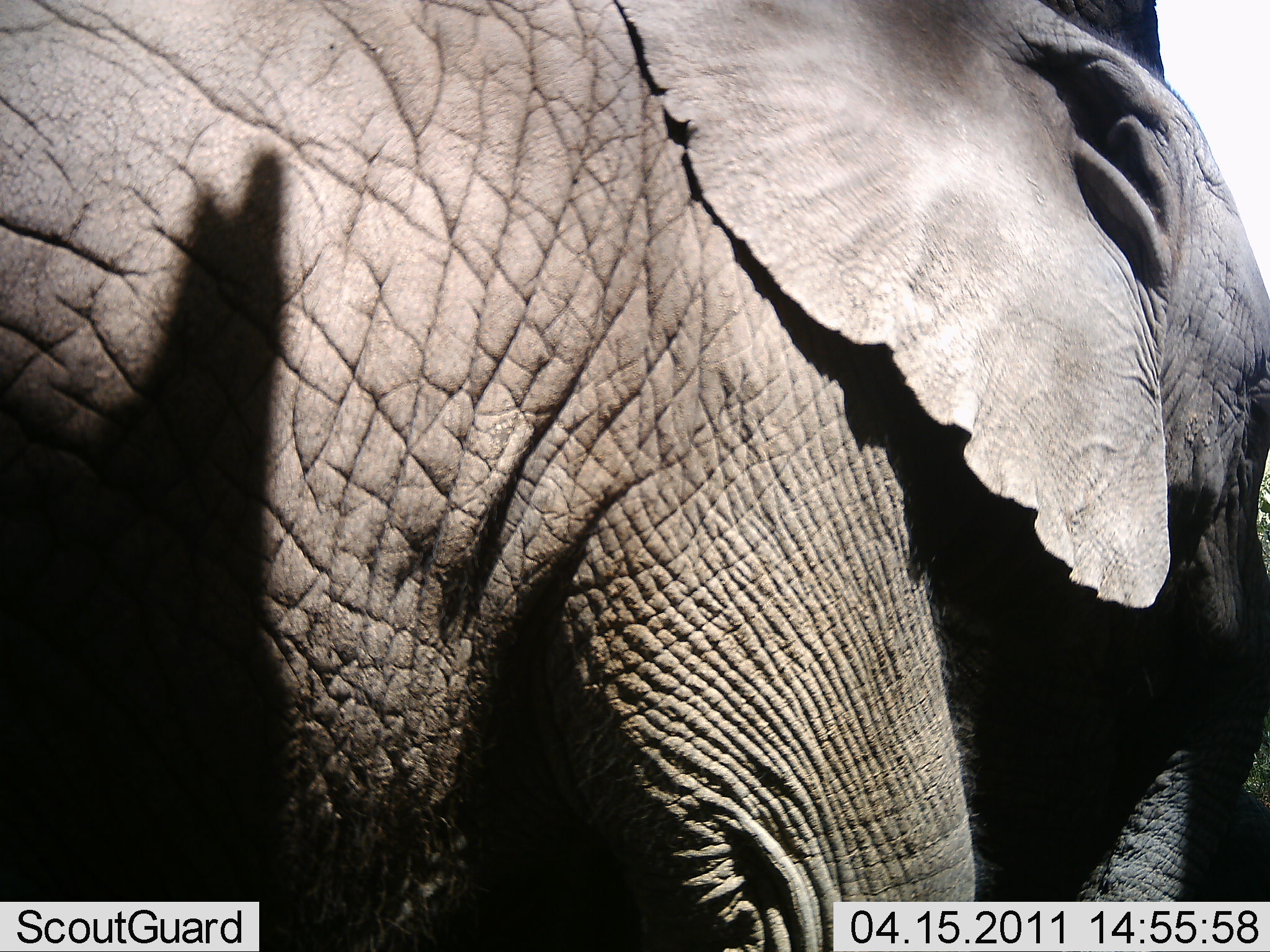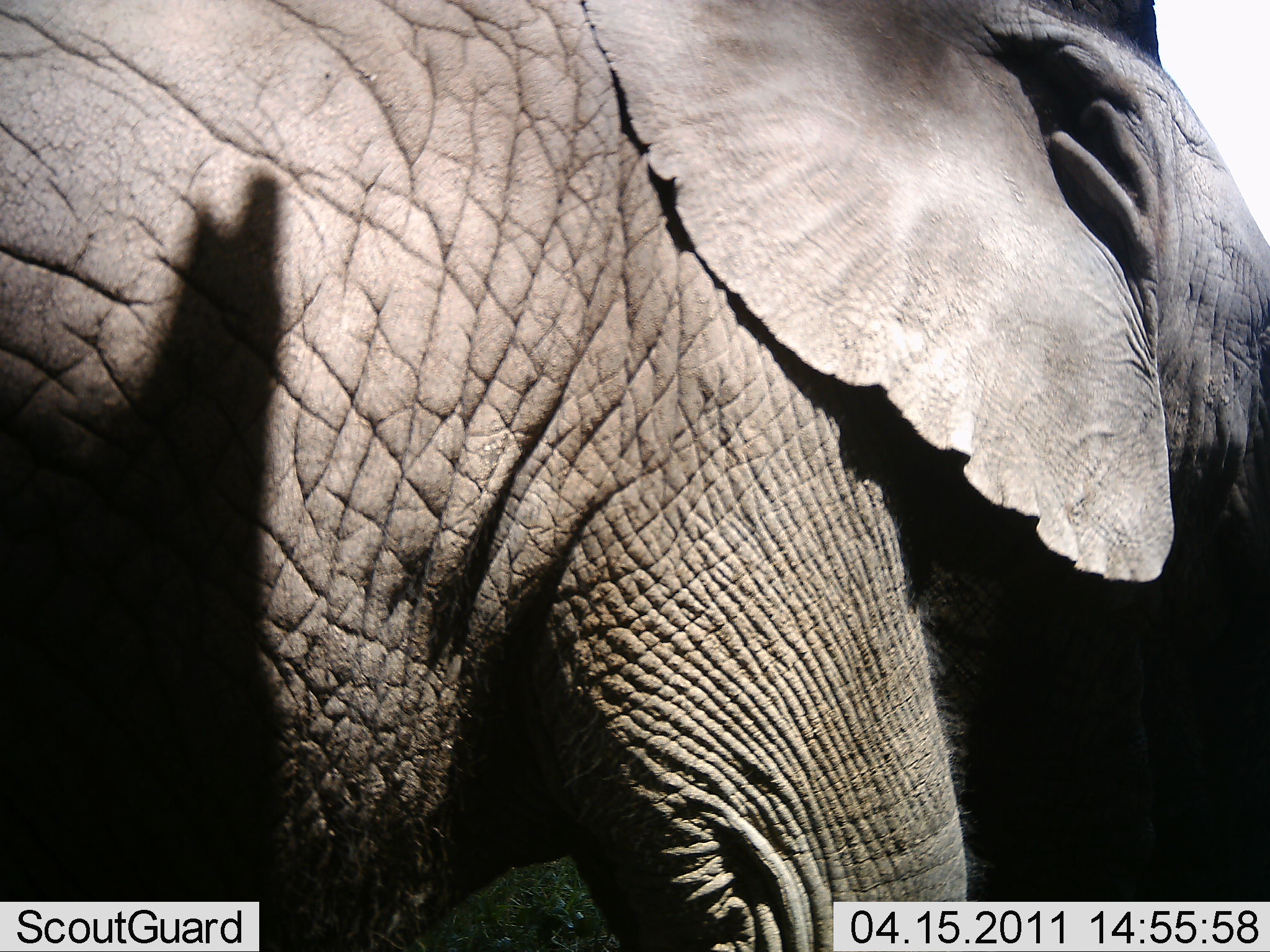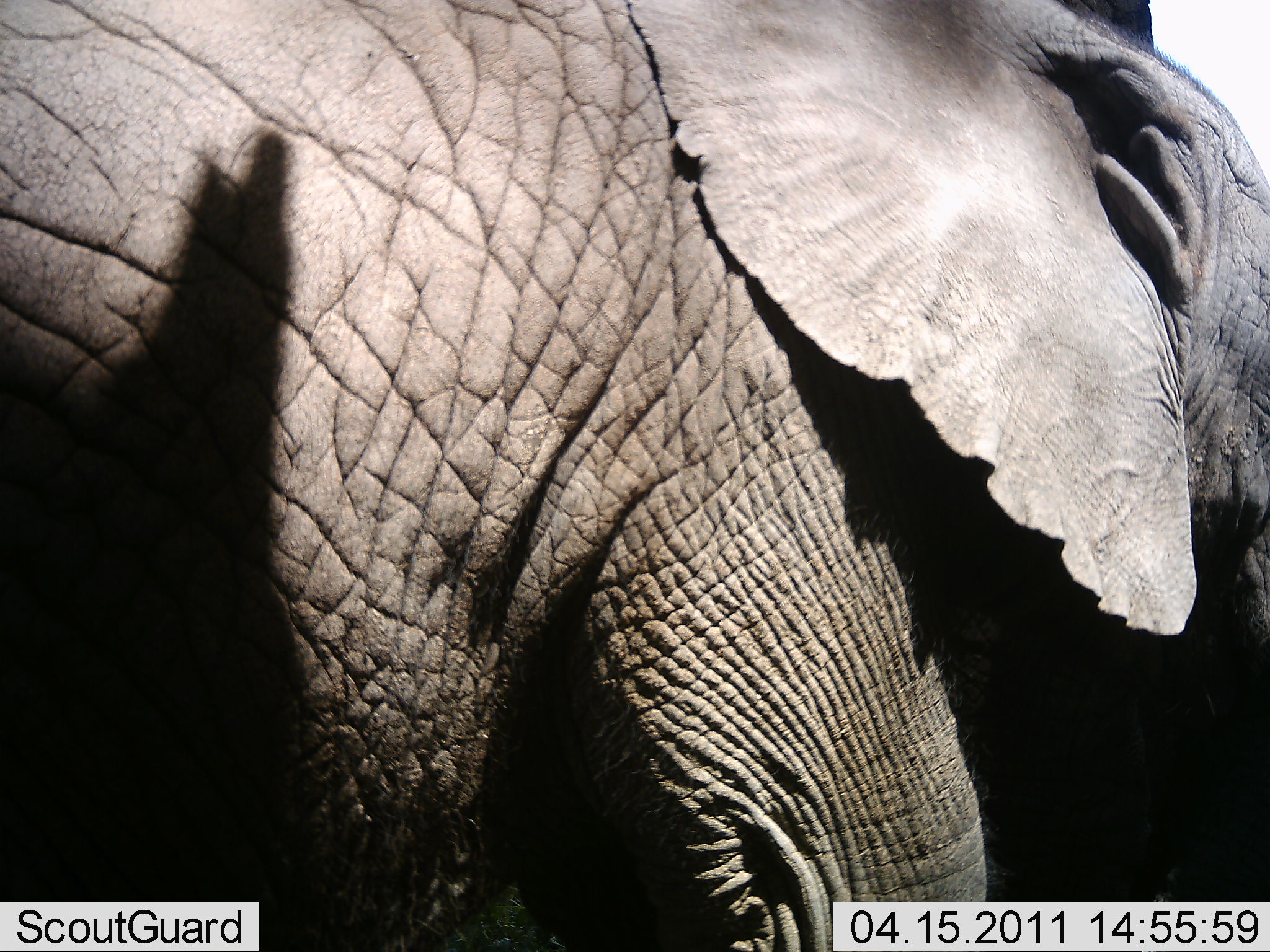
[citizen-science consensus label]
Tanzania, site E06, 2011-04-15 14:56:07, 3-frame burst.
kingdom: Animalia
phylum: Chordata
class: Mammalia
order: Proboscidea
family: Elephantidae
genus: Loxodonta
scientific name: Loxodonta africana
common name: african bush elephant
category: elephant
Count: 1.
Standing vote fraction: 83%.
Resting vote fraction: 0%.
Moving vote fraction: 17%.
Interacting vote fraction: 0%.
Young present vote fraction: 8%.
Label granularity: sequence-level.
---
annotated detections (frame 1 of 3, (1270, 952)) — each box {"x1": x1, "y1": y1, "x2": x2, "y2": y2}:
animal: {"x1": 1, "y1": 1, "x2": 1270, "y2": 951}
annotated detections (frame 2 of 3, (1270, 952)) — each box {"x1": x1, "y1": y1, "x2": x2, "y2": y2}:
animal: {"x1": 1, "y1": 1, "x2": 1270, "y2": 951}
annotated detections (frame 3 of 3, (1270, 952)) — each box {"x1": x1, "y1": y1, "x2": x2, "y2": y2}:
animal: {"x1": 1, "y1": 1, "x2": 1270, "y2": 950}